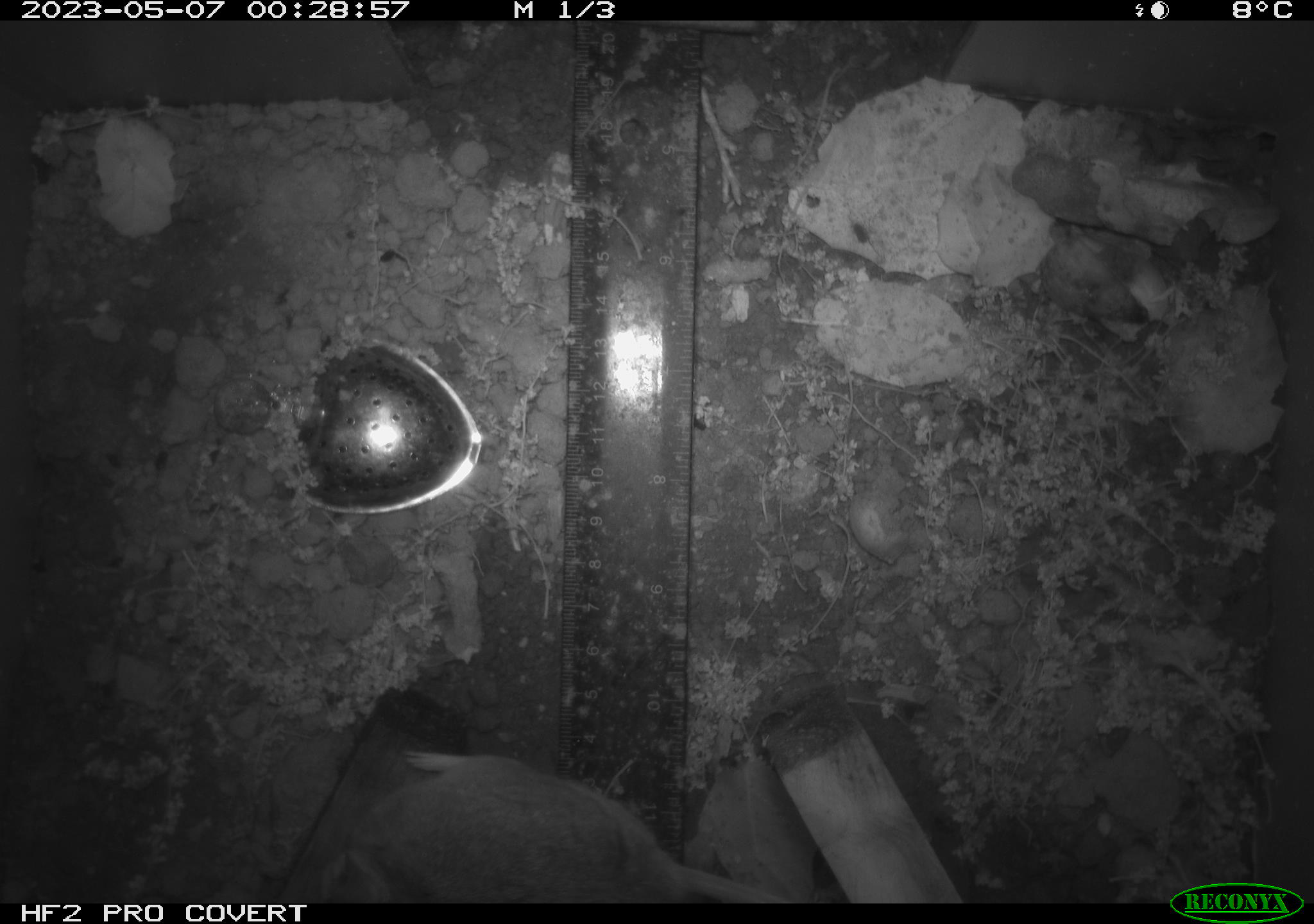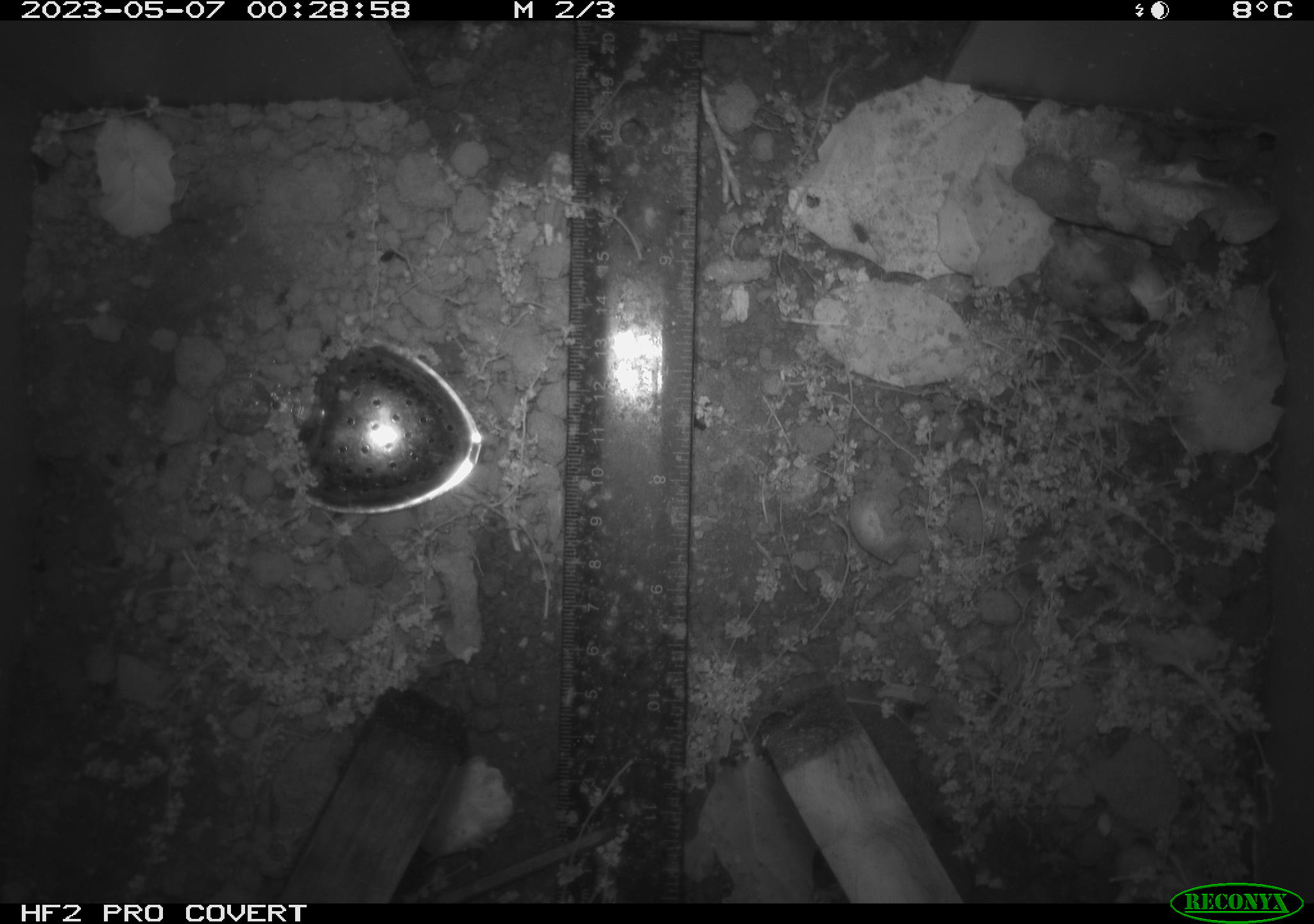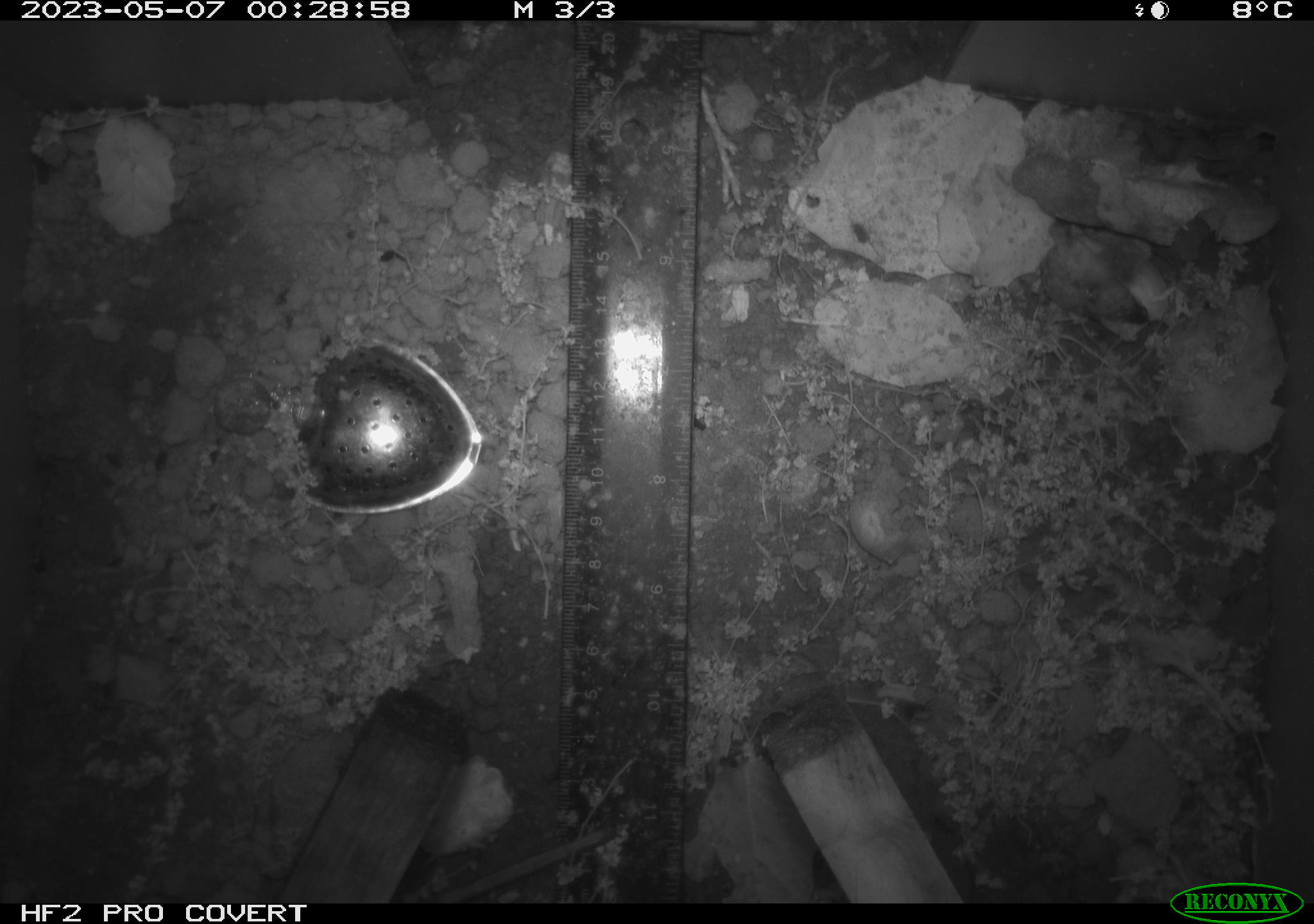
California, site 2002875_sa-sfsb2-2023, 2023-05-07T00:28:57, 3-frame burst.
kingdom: Animalia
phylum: Chordata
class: Mammalia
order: Rodentia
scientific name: Rodentia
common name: mouse species